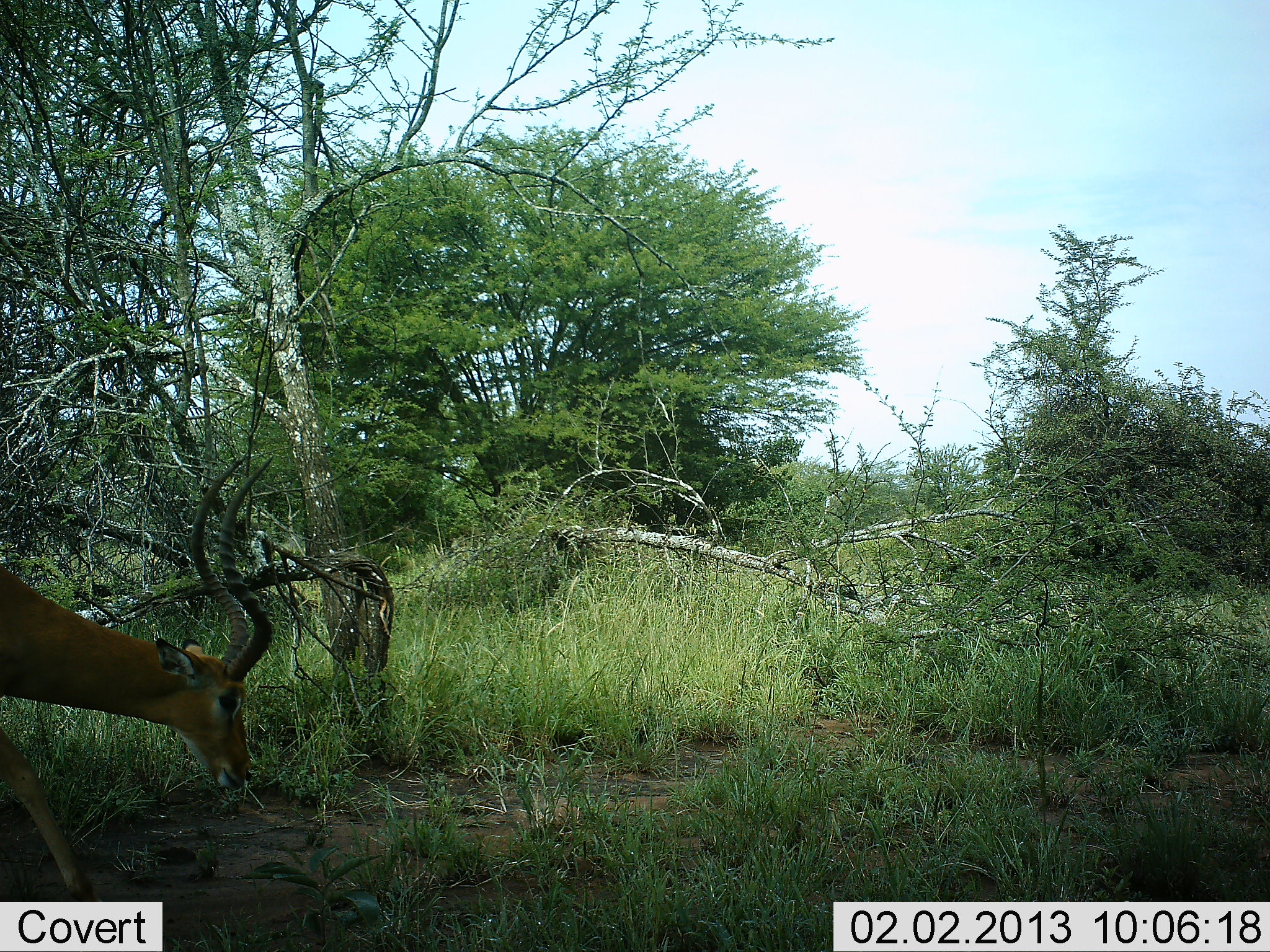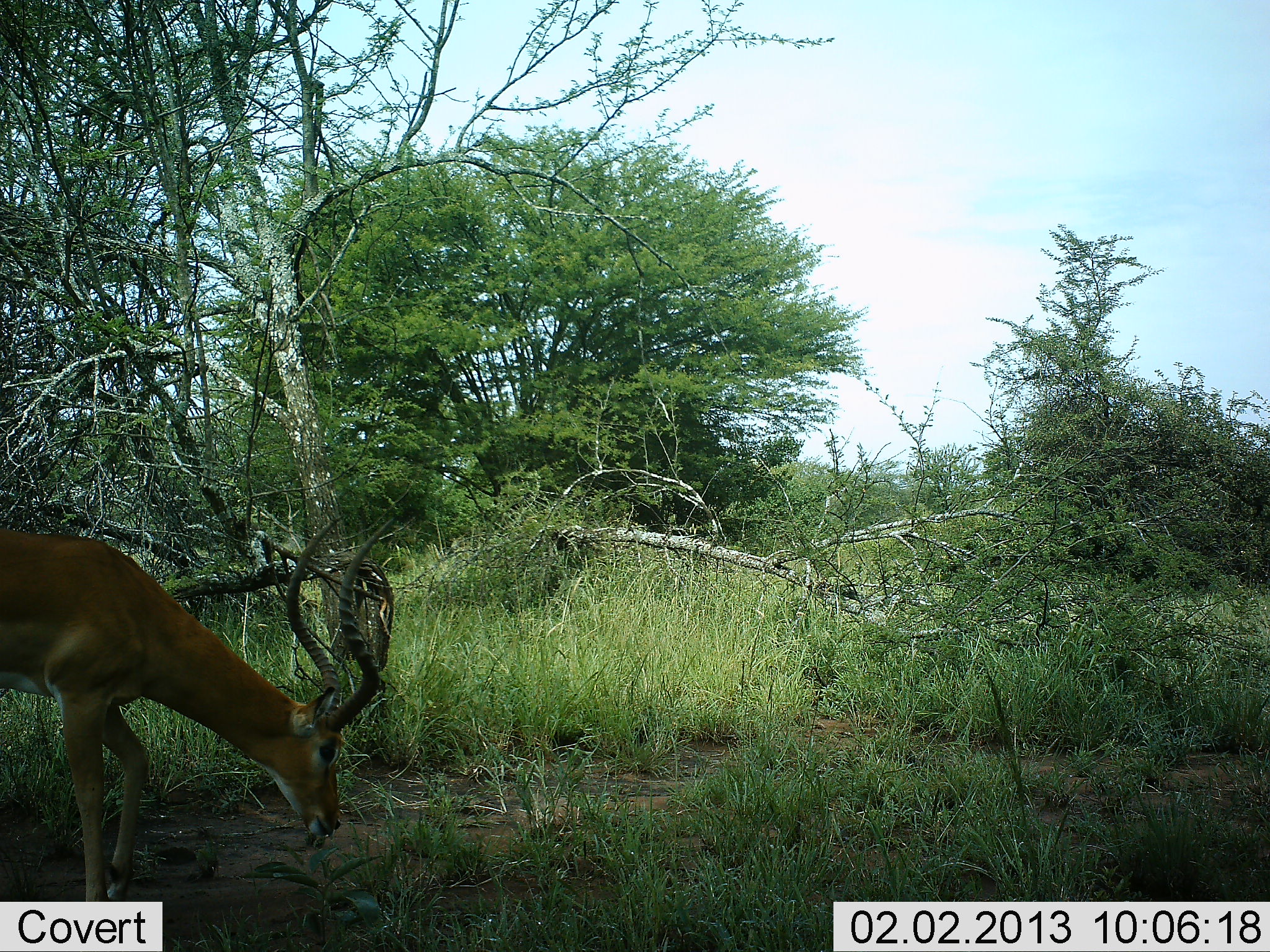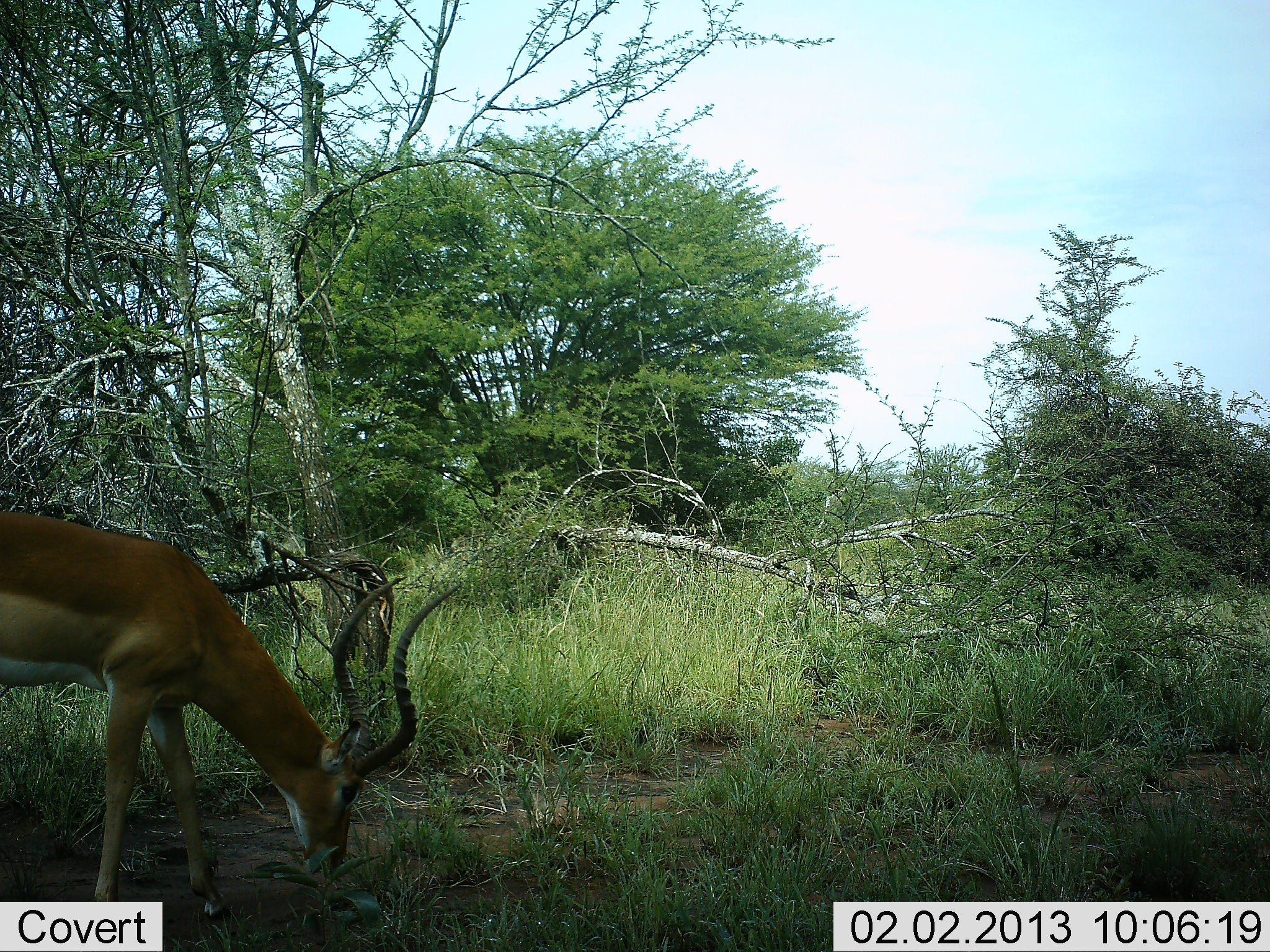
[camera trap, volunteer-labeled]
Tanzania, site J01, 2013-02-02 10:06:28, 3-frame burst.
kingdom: Animalia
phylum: Chordata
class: Mammalia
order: Artiodactyla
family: Bovidae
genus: Aepyceros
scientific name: Aepyceros melampus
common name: impala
Impala (Aepyceros melampus), count 1. Behavior (volunteer vote fractions): standing 5%, resting 0%, moving 30%, interacting 0%. Young present (vote fraction): 0%. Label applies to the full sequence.